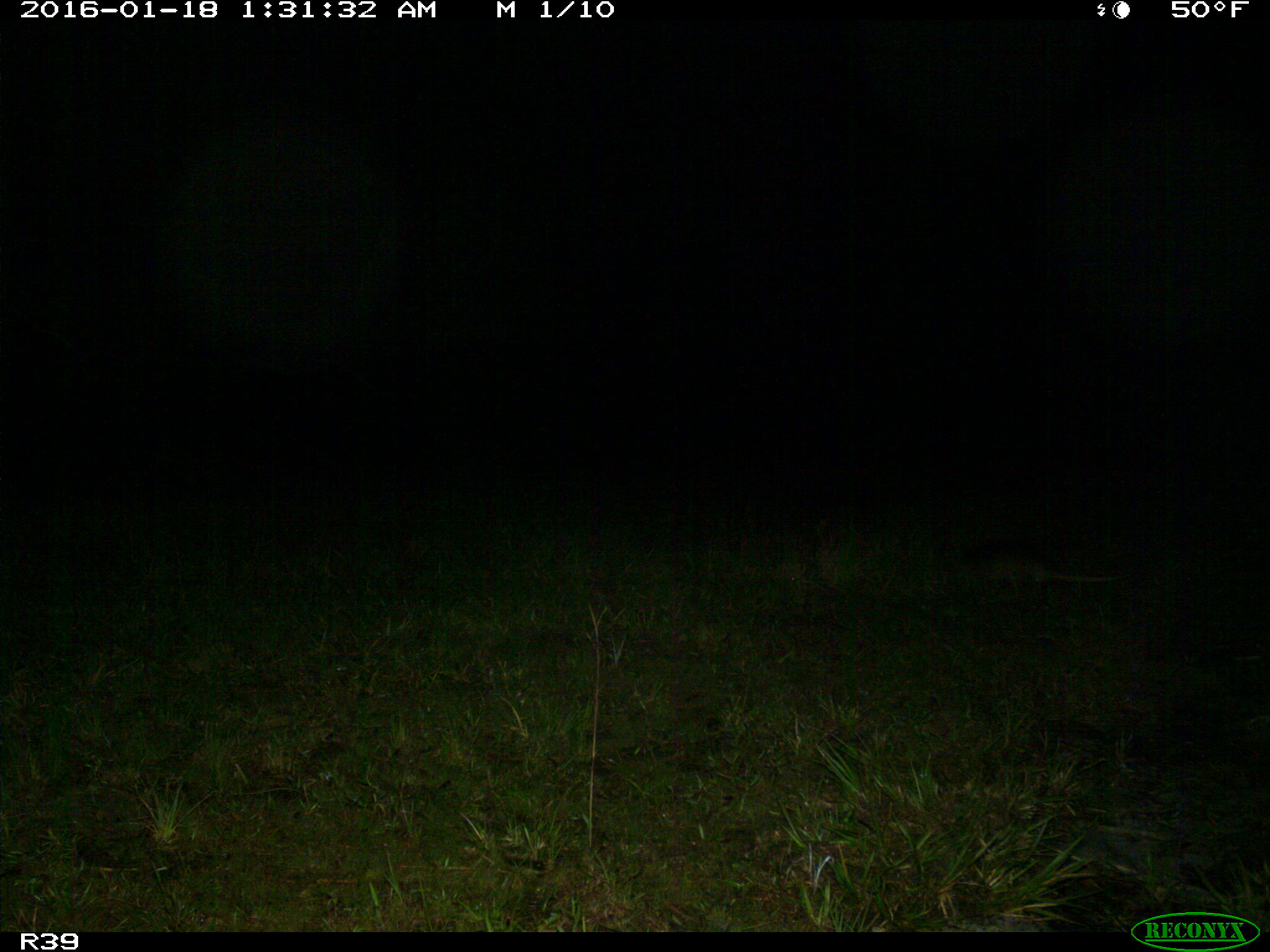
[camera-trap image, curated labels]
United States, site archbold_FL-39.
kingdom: Animalia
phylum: Chordata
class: Mammalia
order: Cingulata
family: Dasypodidae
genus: Dasypus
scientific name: Dasypus novemcinctus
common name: nine-banded armadillo